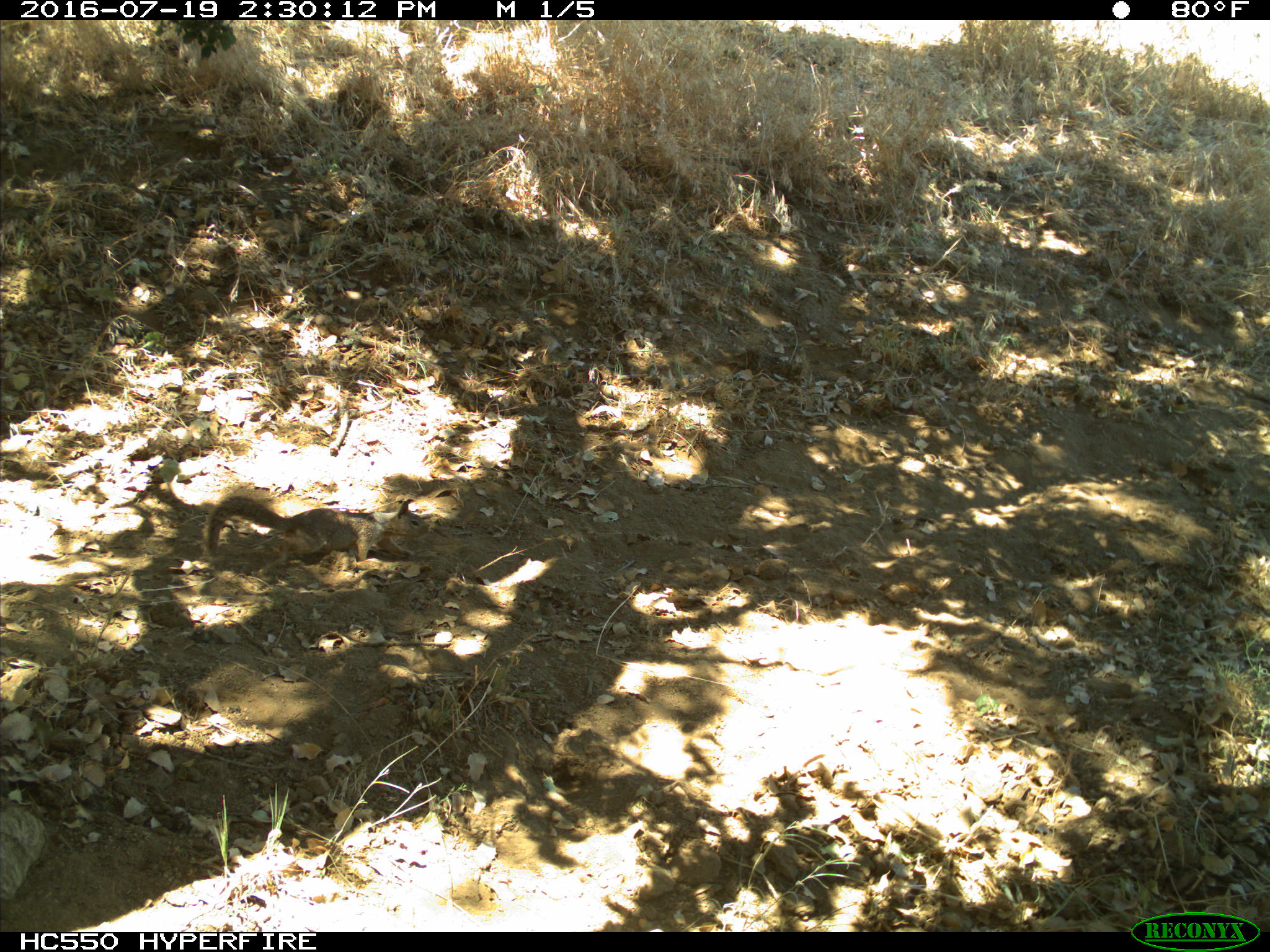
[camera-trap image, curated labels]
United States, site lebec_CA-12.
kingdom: Animalia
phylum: Chordata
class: Mammalia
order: Rodentia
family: Sciuridae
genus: Otospermophilus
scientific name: Otospermophilus beecheyi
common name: california ground squirrel